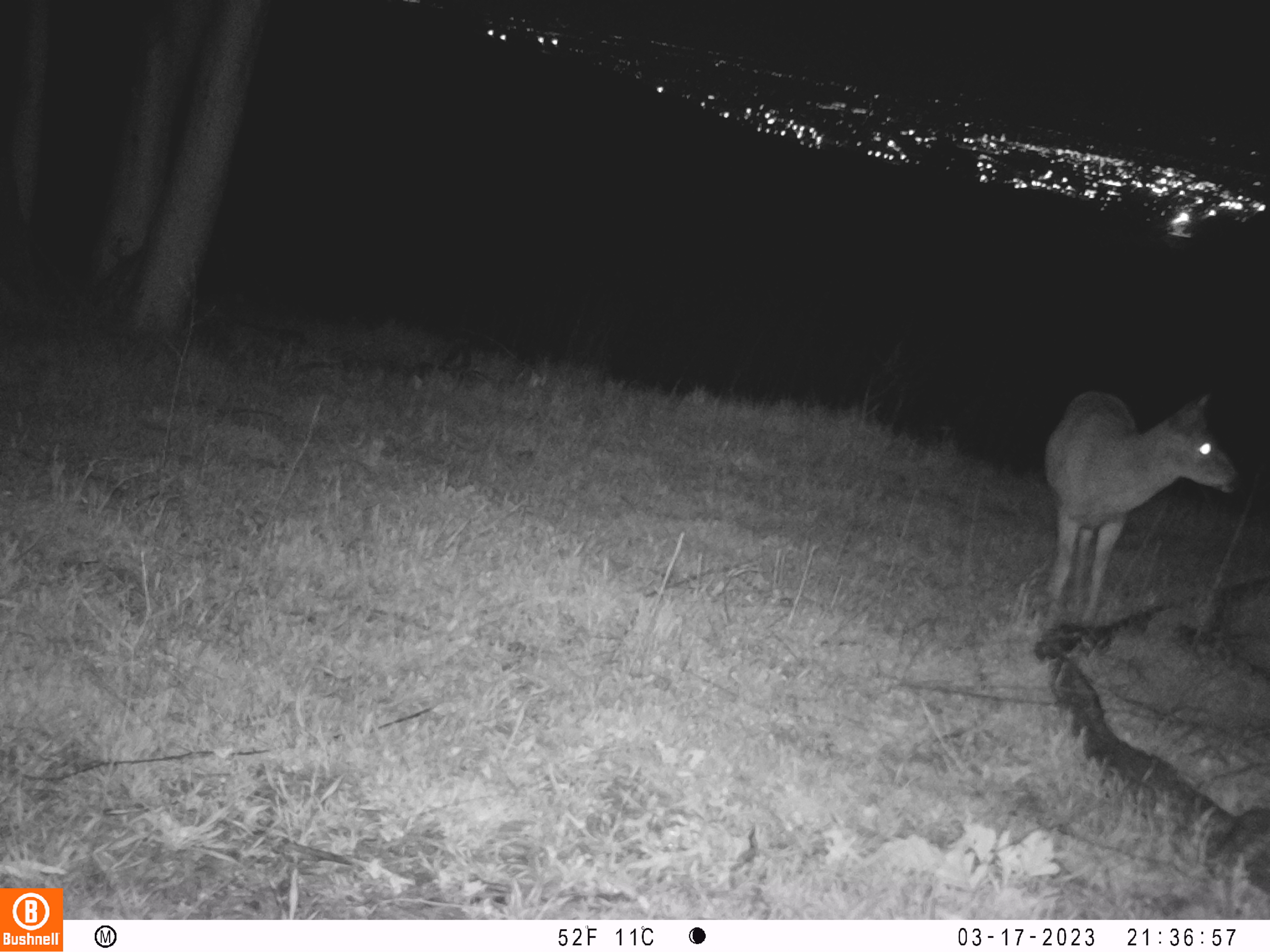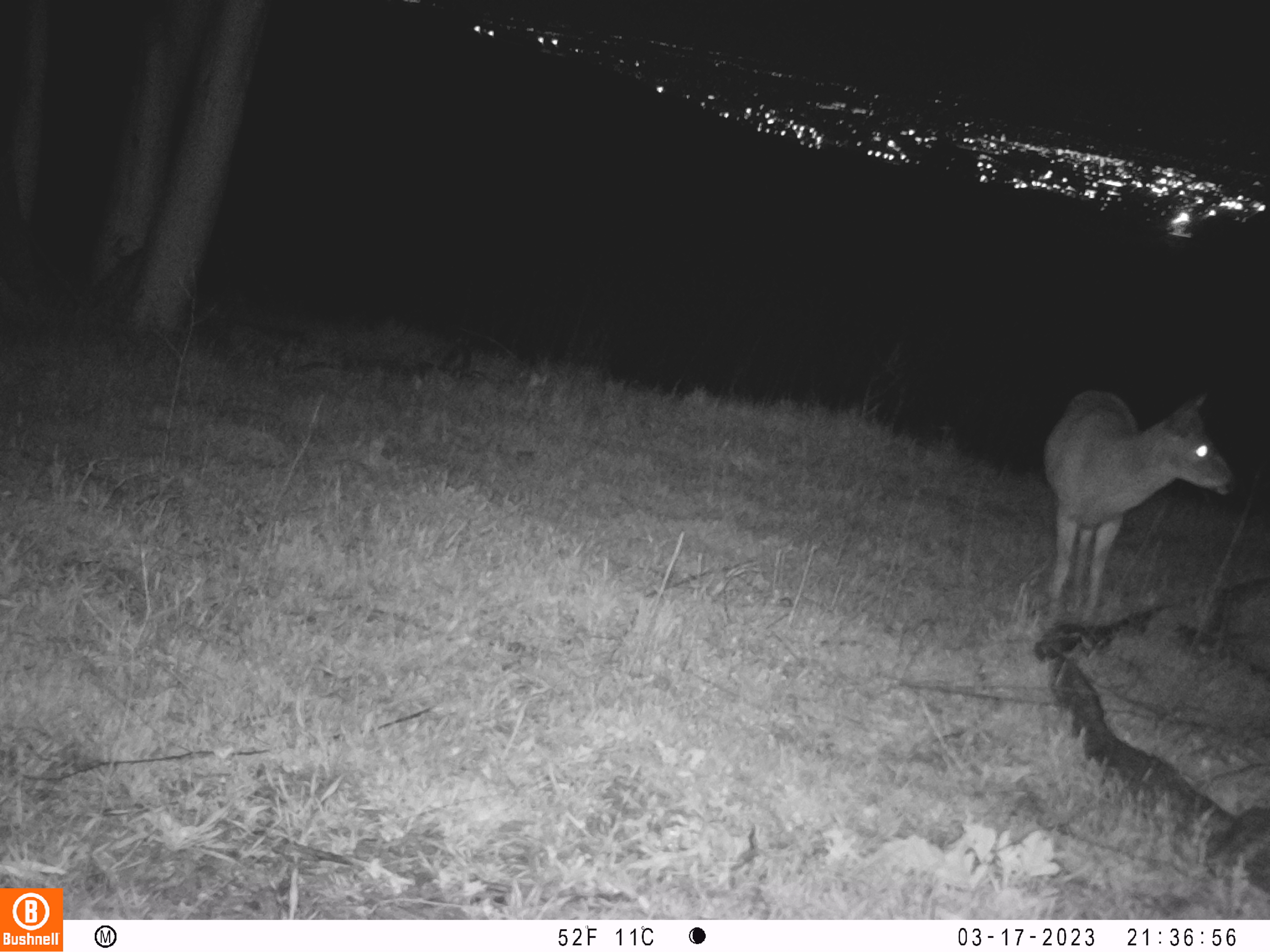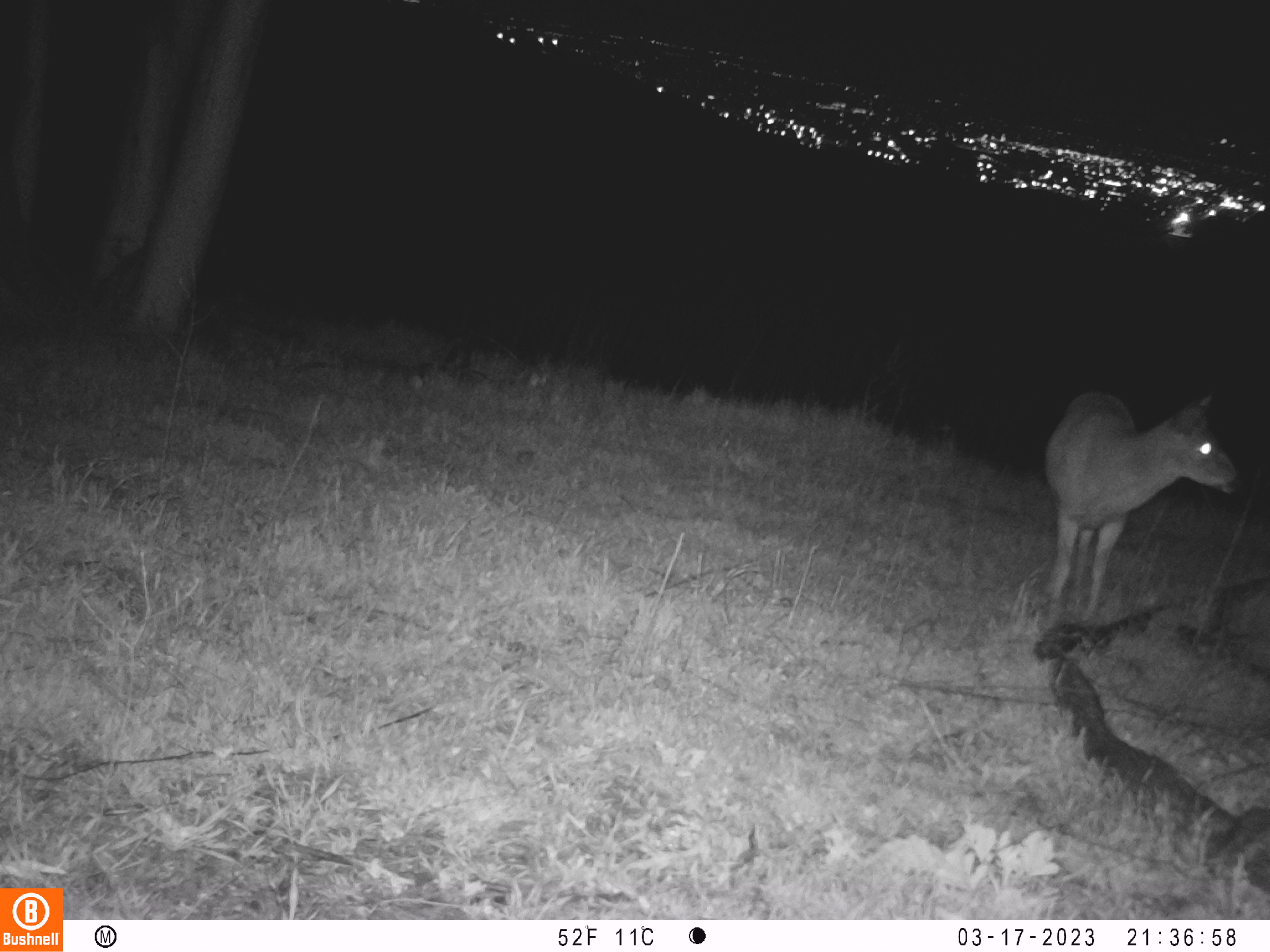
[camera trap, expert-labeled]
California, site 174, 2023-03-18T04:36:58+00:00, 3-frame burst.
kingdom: Animalia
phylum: Chordata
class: Mammalia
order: Artiodactyla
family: Cervidae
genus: Odocoileus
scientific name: Odocoileus hemionus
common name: mule deer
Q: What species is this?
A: Mule deer (Odocoileus hemionus).